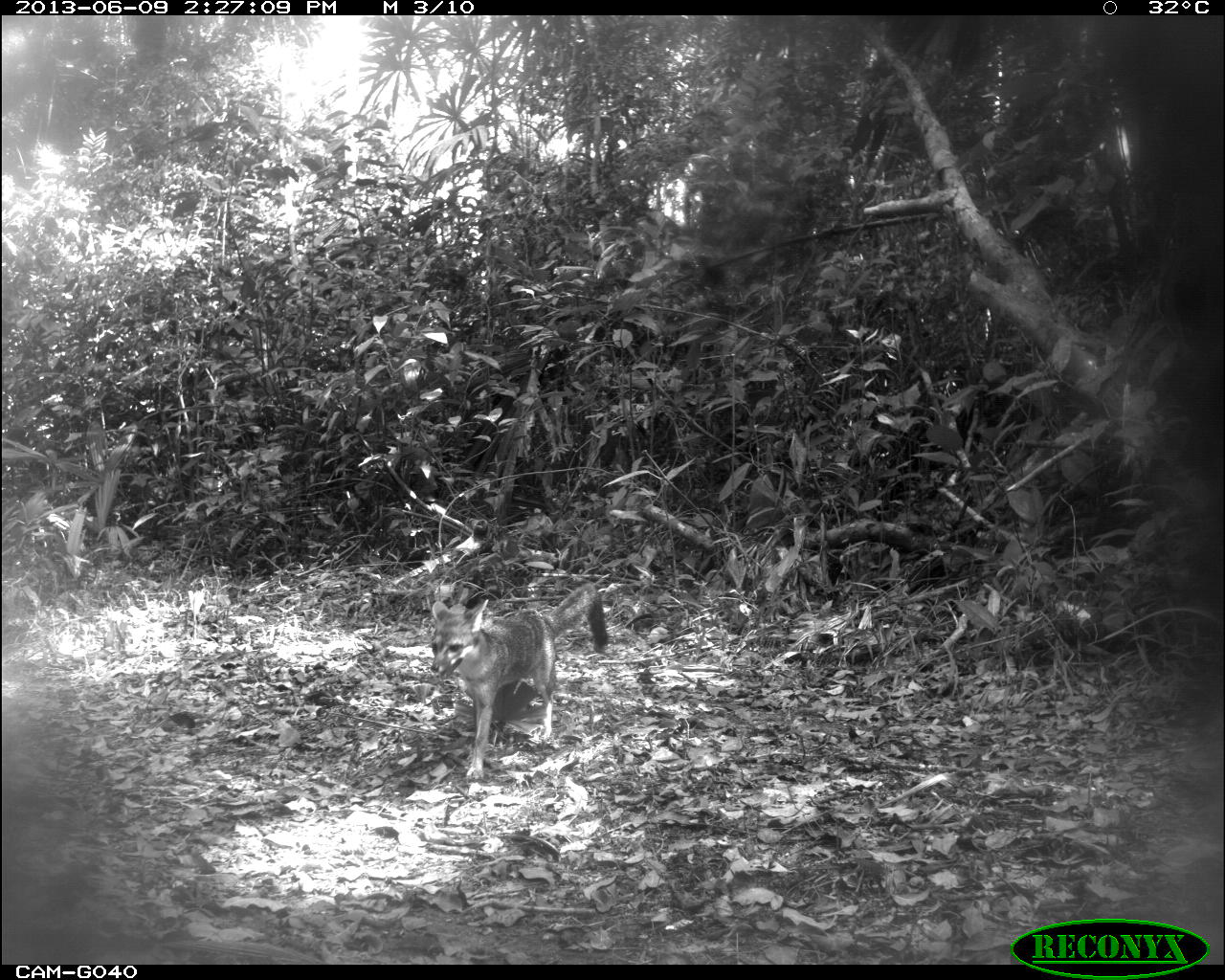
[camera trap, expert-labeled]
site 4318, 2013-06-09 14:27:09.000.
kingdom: Animalia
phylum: Chordata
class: Mammalia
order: Carnivora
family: Canidae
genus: Urocyon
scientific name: Urocyon cinereoargenteus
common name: gray fox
Urocyon cinereoargenteus (gray fox), count 1.